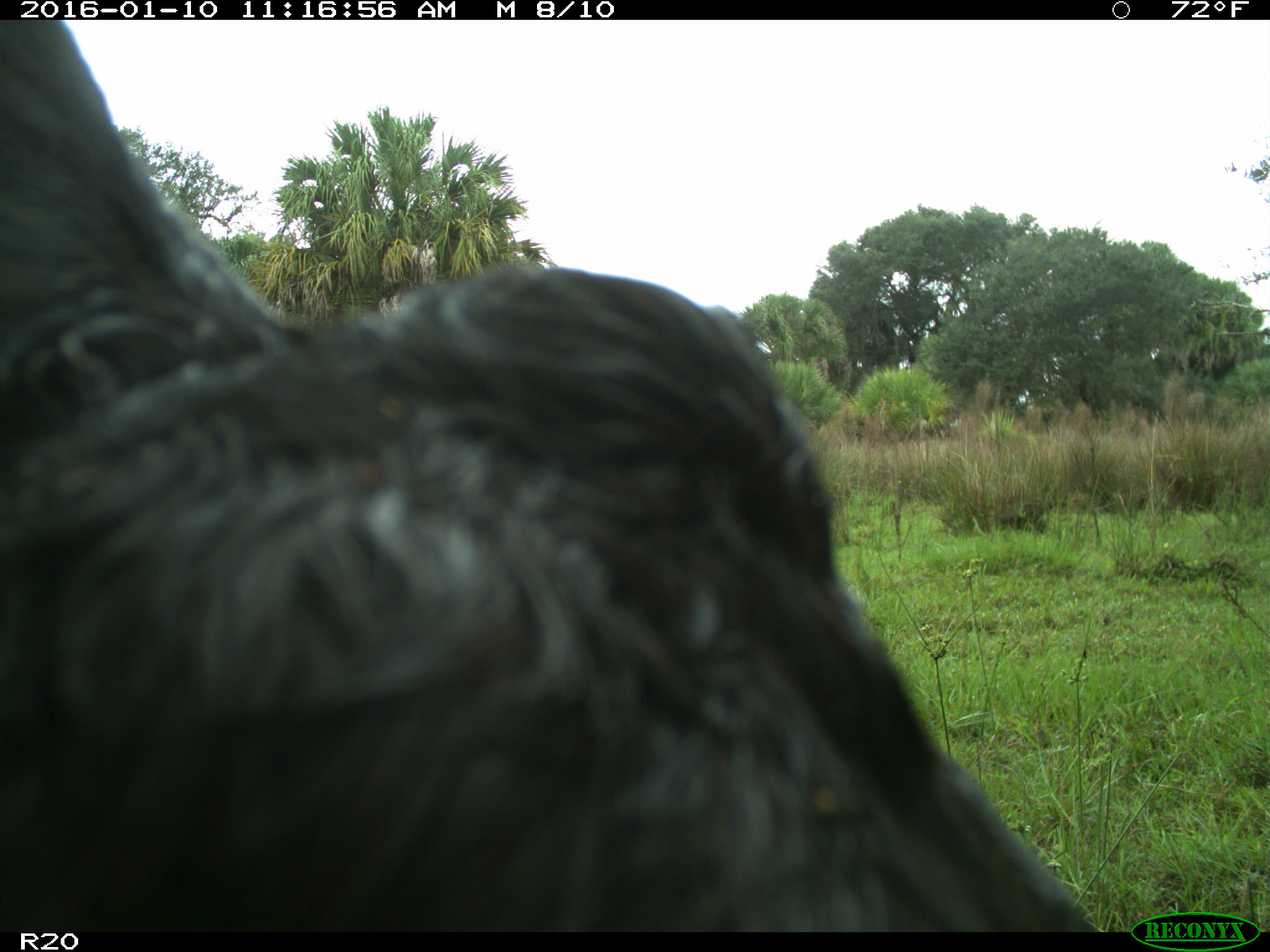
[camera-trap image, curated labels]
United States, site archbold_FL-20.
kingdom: Animalia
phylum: Chordata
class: Mammalia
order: Artiodactyla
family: Bovidae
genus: Bos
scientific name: Bos taurus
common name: domestic cow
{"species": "Bos taurus (domestic cow)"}